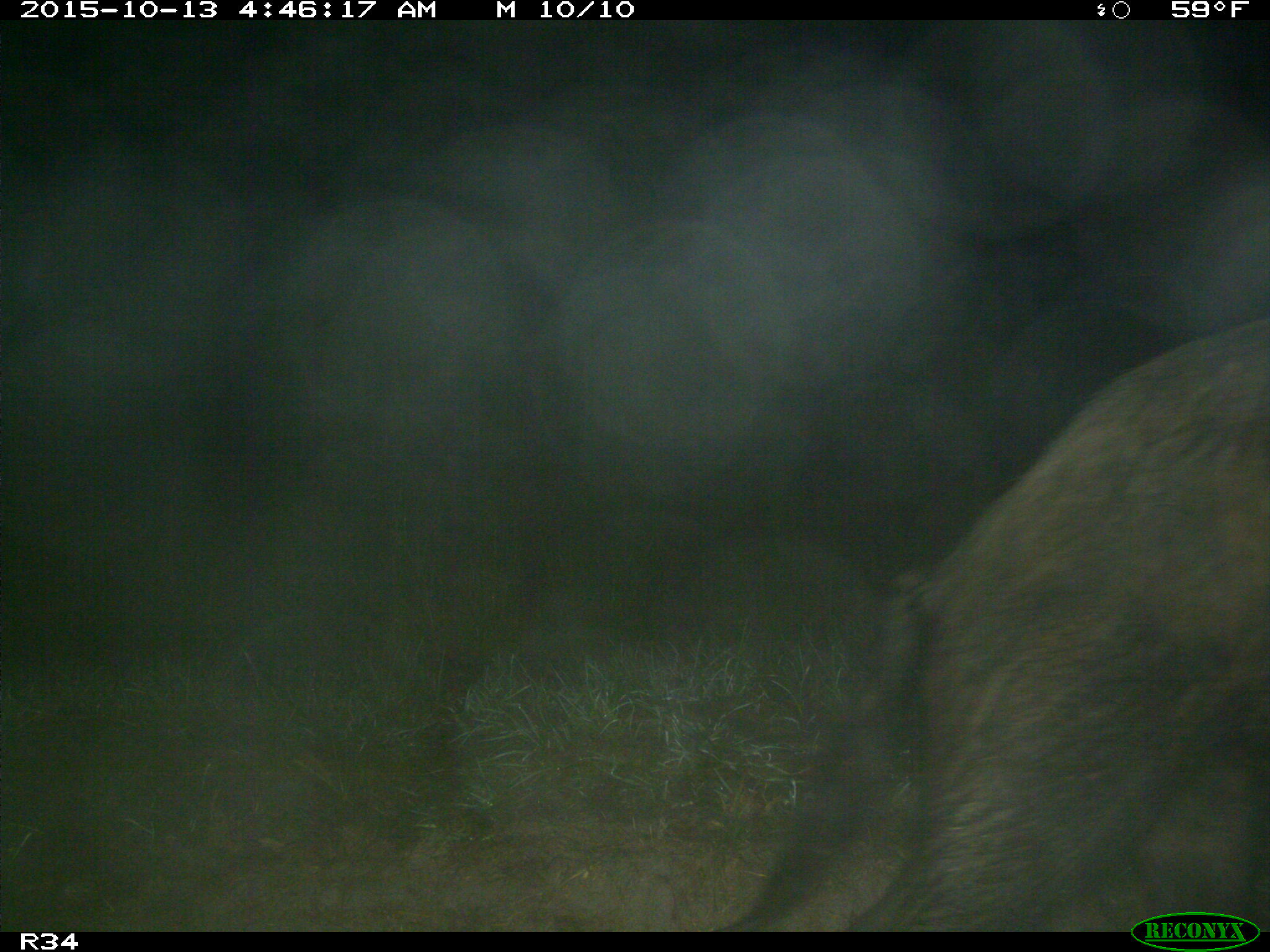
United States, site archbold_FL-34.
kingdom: Animalia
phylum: Chordata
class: Mammalia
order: Artiodactyla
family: Suidae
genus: Sus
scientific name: Sus scrofa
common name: wild boar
Sus scrofa (wild boar).